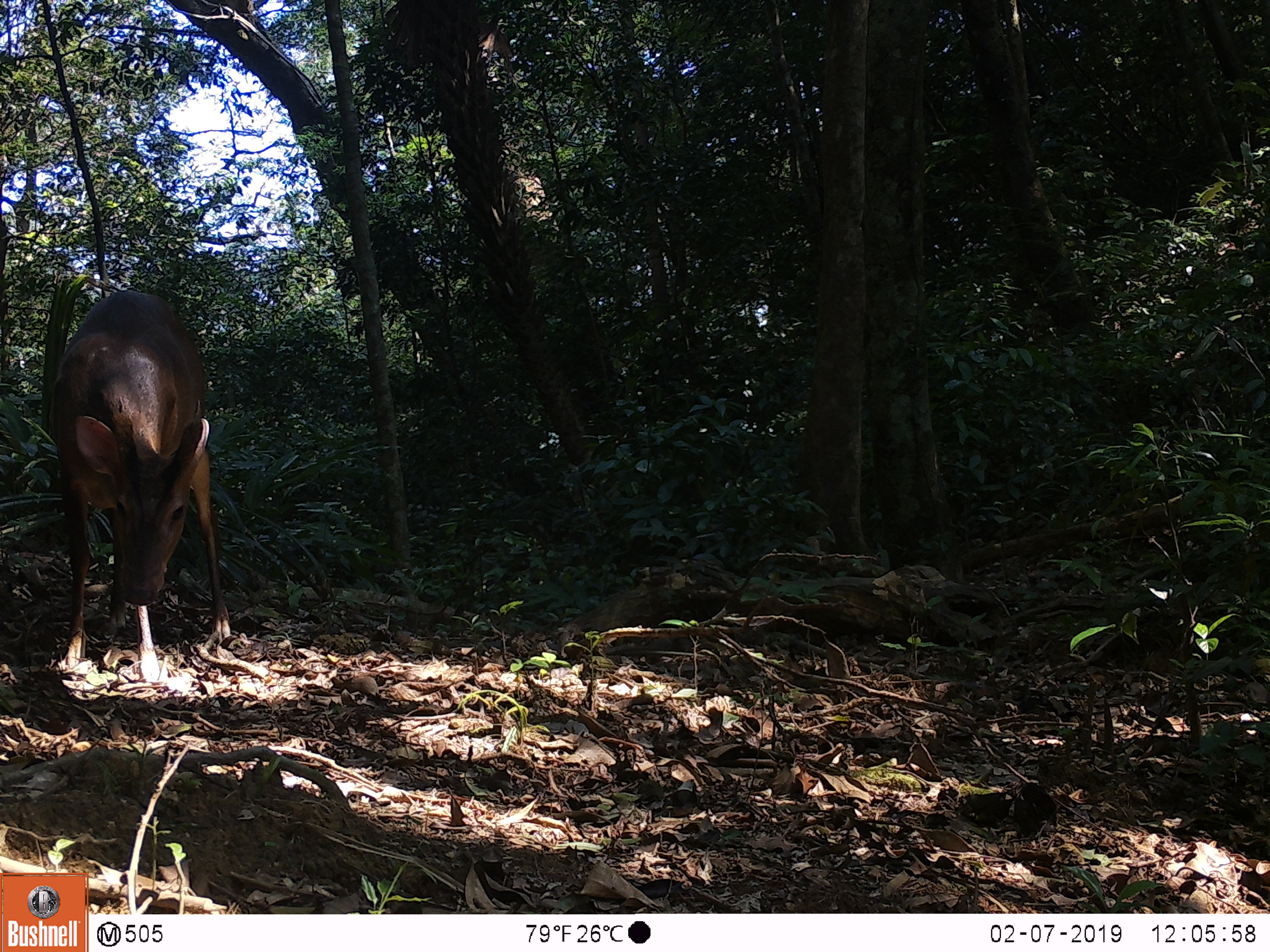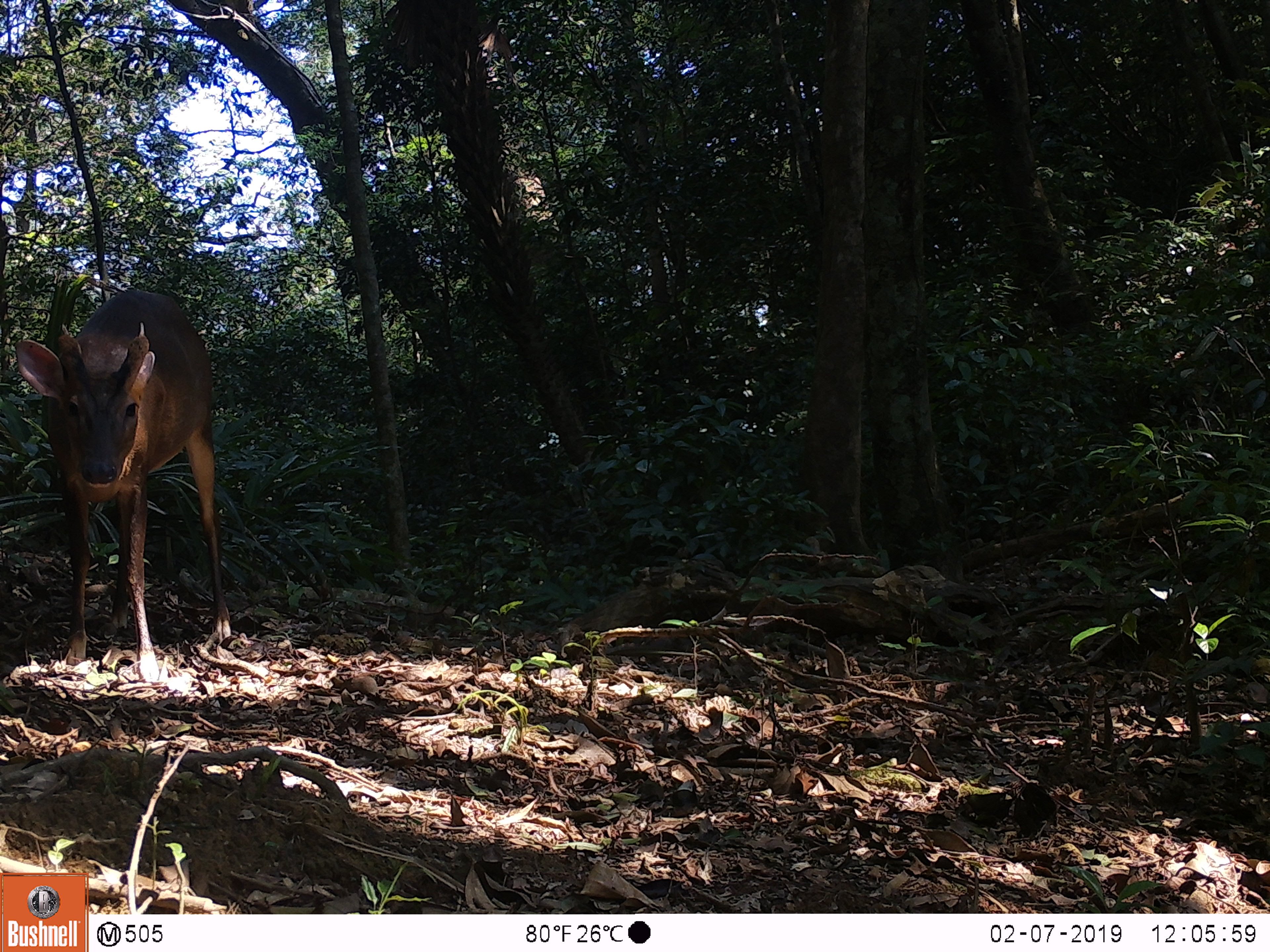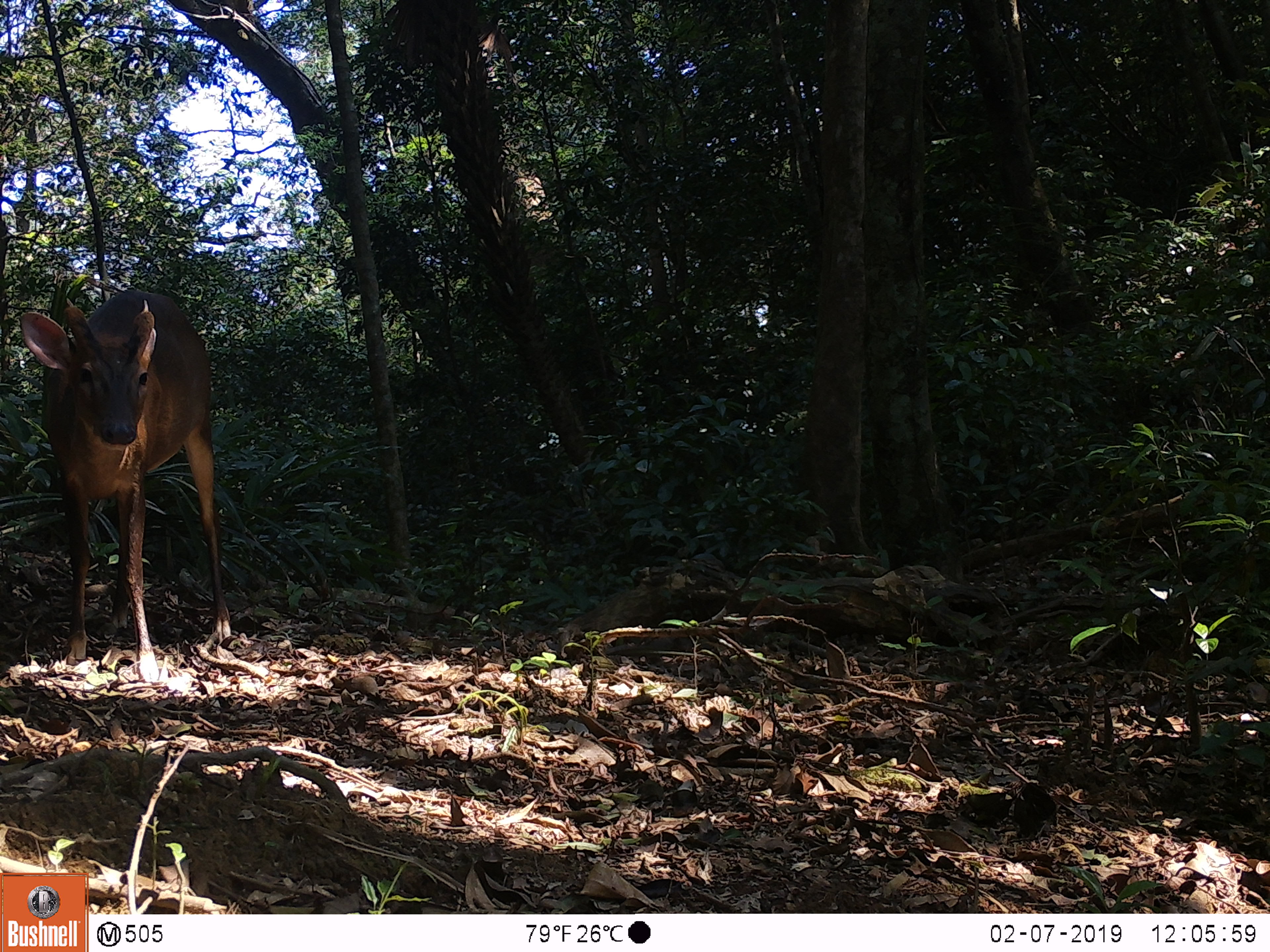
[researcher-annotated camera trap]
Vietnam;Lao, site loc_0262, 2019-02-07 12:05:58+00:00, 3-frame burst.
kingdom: Animalia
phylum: Chordata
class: Mammalia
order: Artiodactyla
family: Cervidae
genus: Muntiacus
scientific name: Muntiacus vuquangensis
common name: large-antlered muntjac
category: large antlered muntjac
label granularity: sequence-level